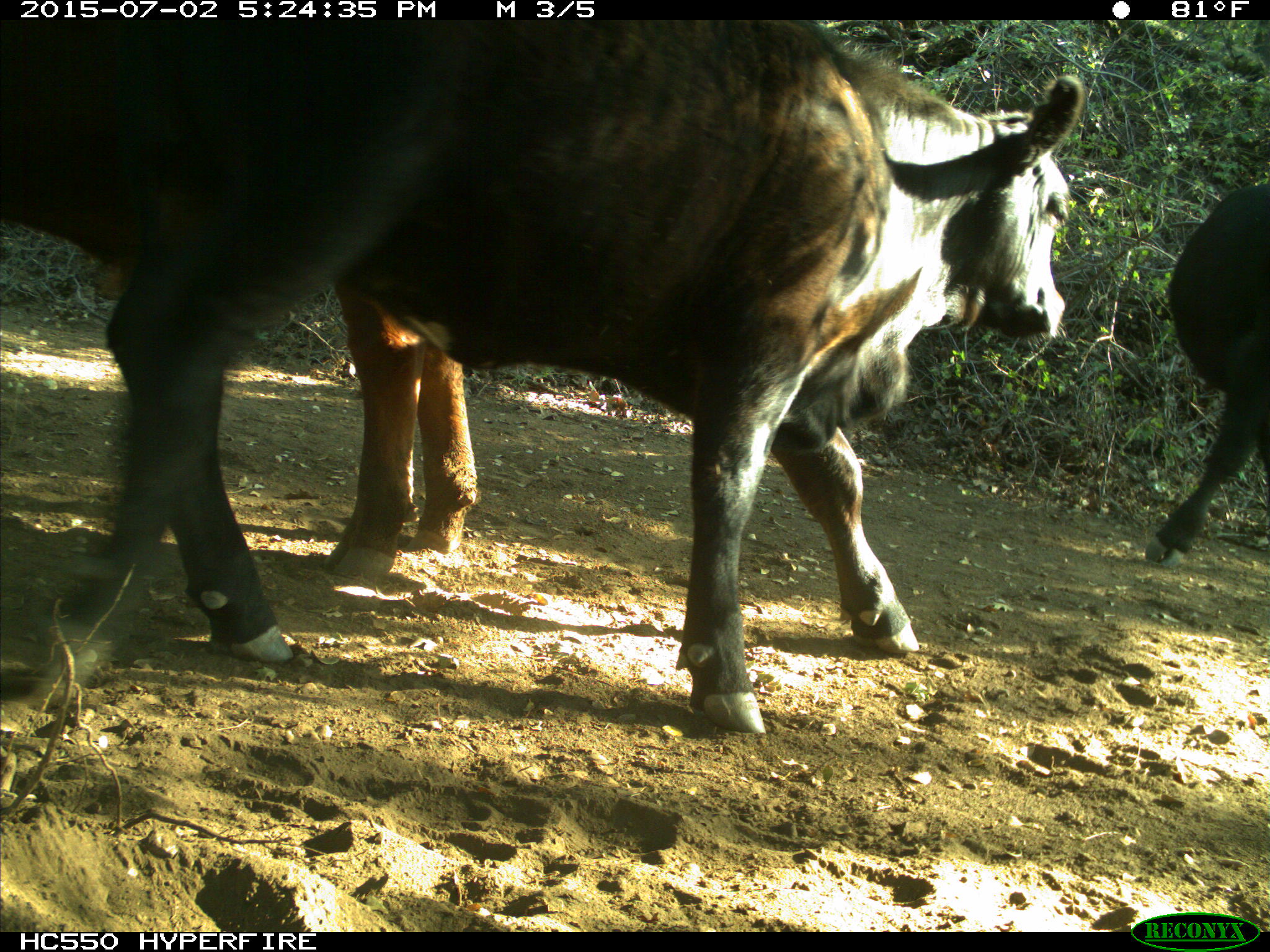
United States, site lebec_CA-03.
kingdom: Animalia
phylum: Chordata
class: Mammalia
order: Artiodactyla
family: Bovidae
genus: Bos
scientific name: Bos taurus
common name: domestic cow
Bos taurus (domestic cow).